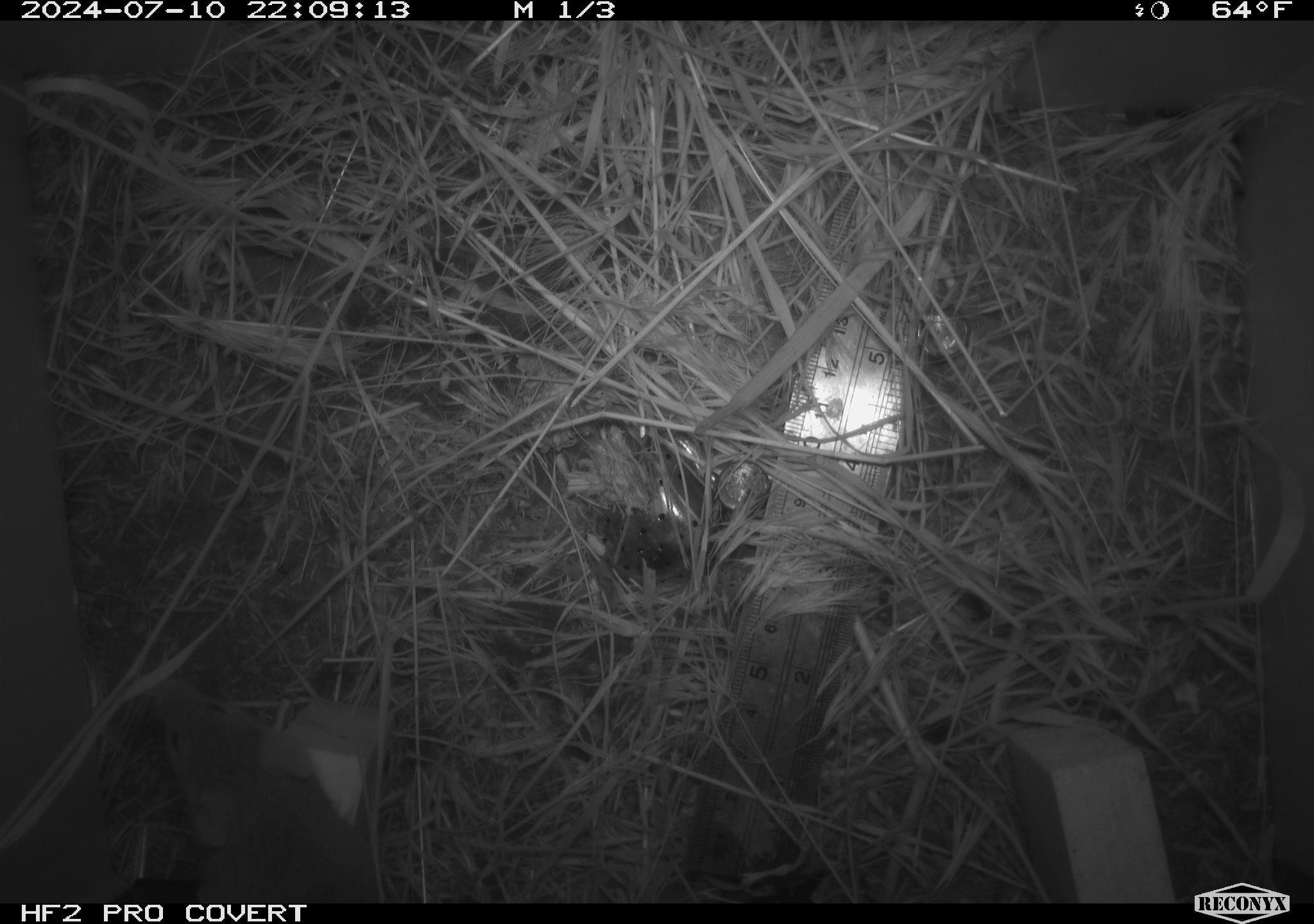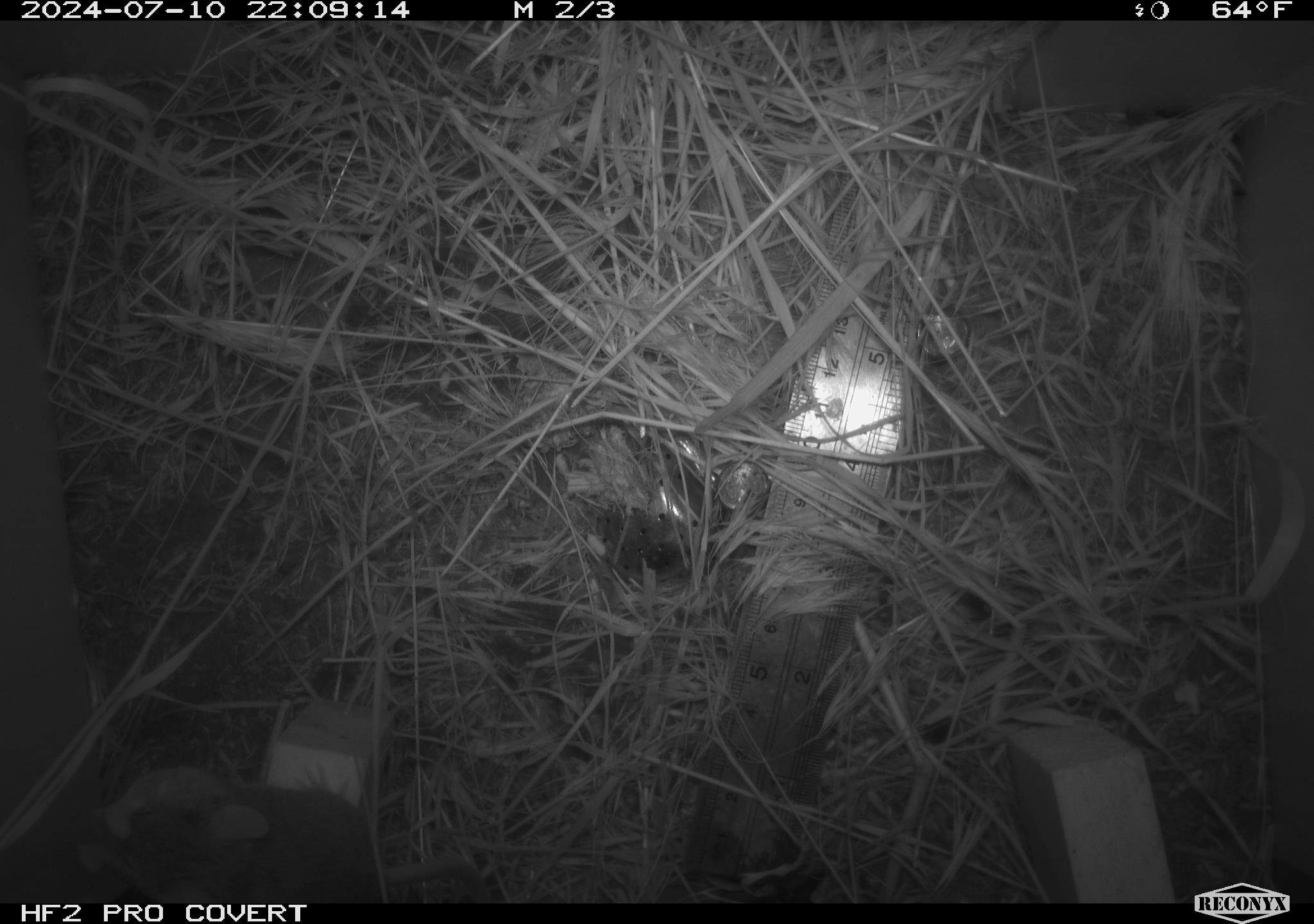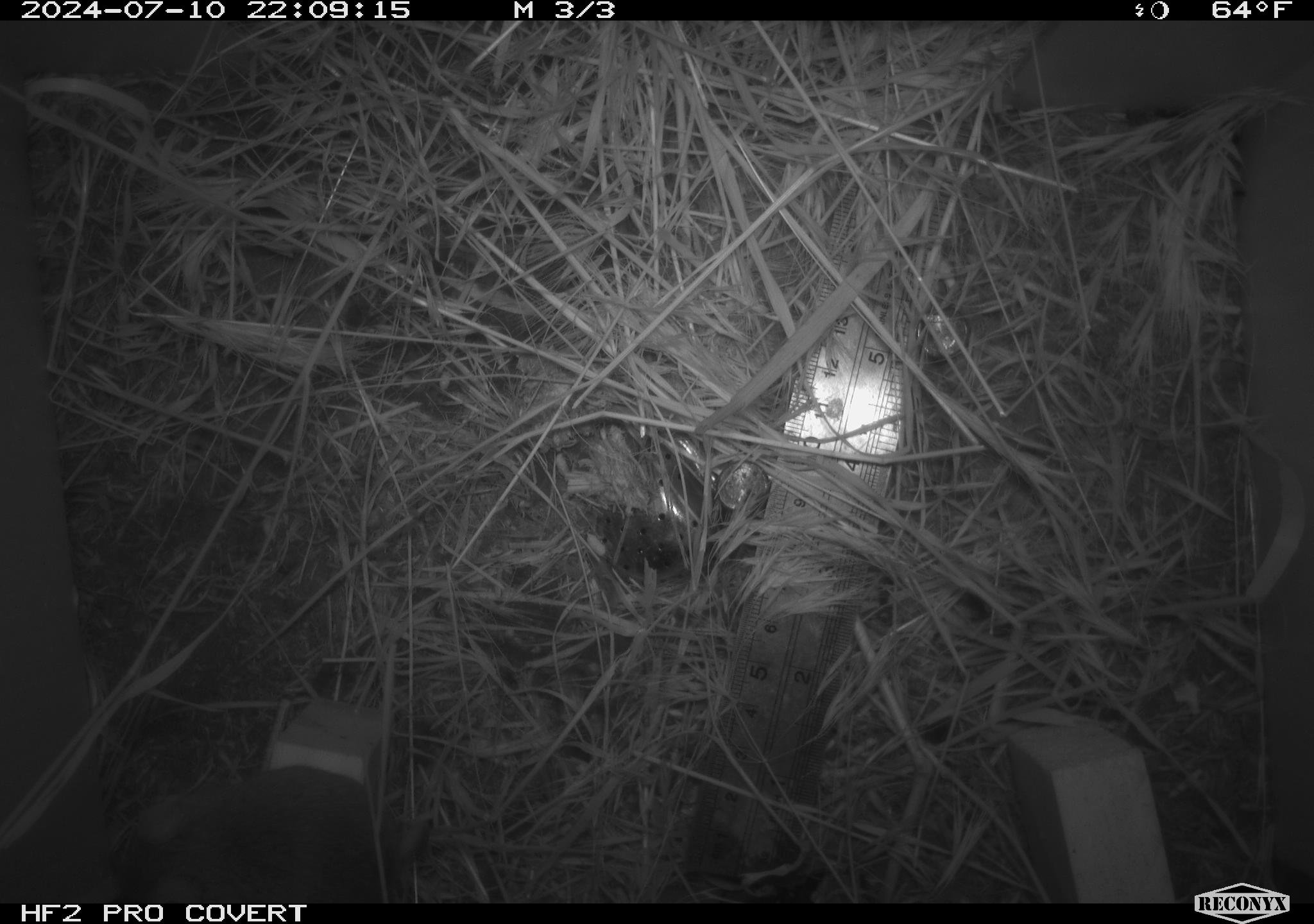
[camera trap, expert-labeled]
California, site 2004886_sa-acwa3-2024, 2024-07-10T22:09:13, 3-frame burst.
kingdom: Animalia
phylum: Chordata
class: Mammalia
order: Rodentia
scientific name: Rodentia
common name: mouse species